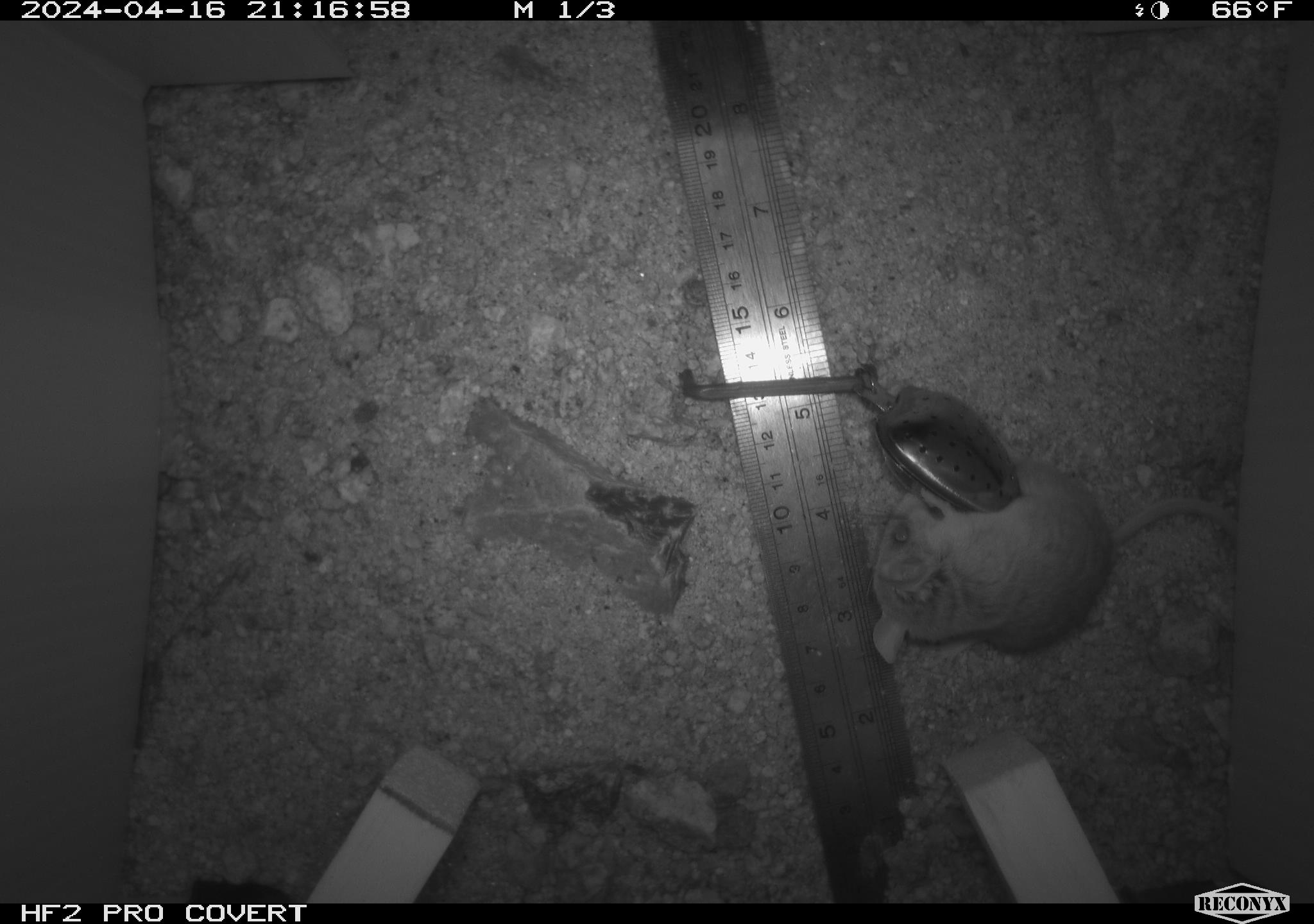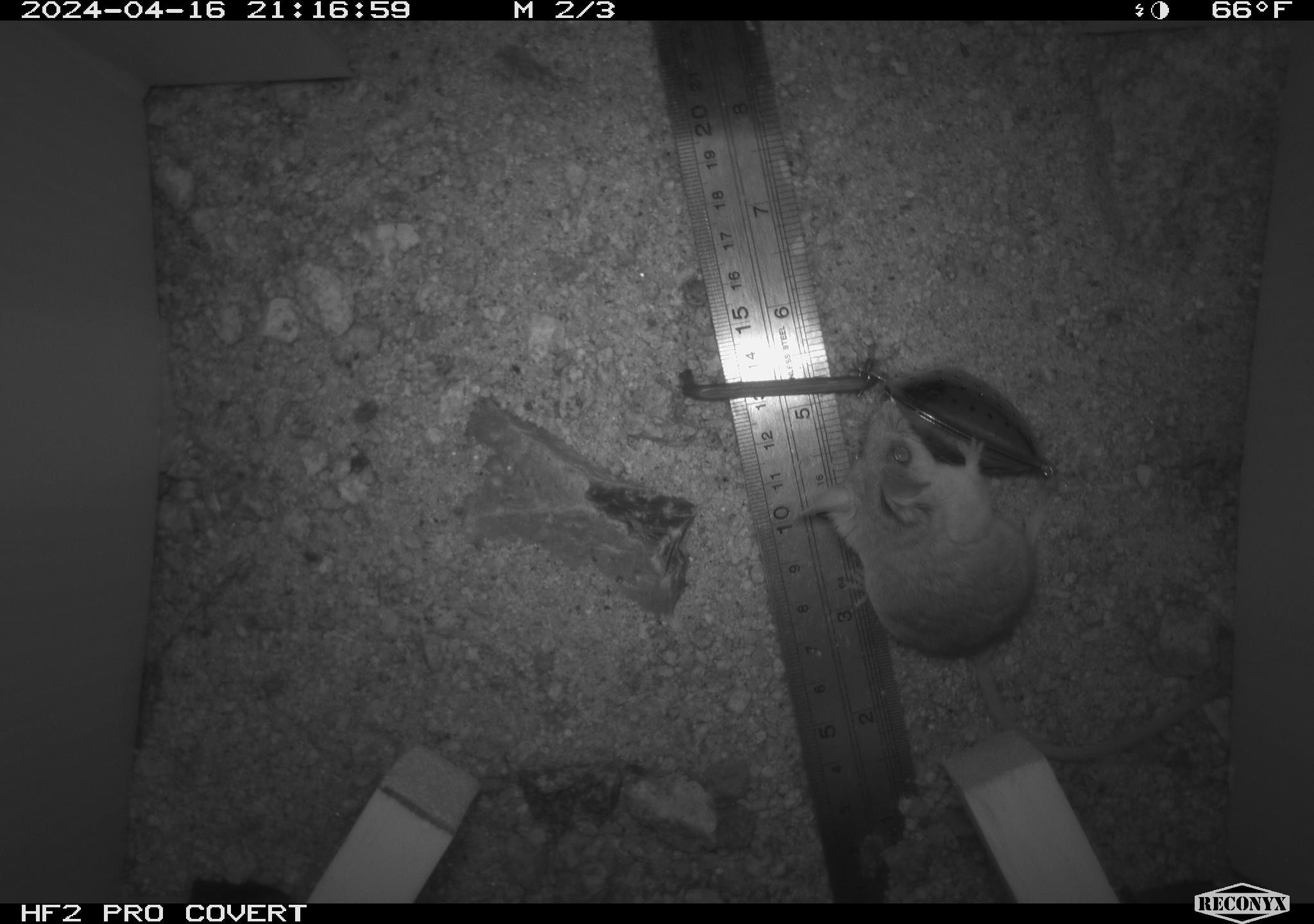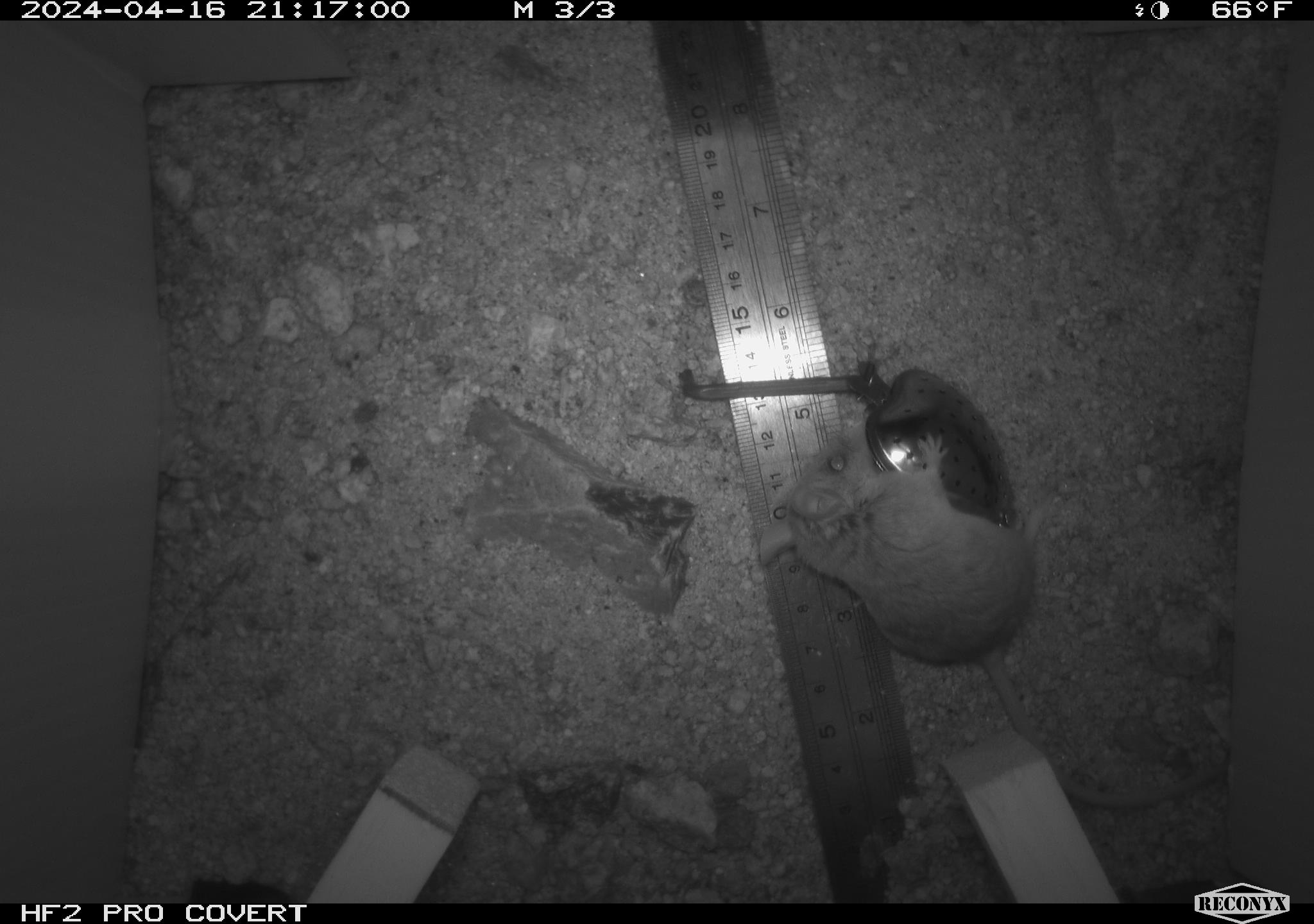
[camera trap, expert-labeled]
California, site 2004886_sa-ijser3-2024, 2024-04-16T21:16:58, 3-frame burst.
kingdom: Animalia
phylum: Chordata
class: Mammalia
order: Rodentia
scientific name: Rodentia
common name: mouse species